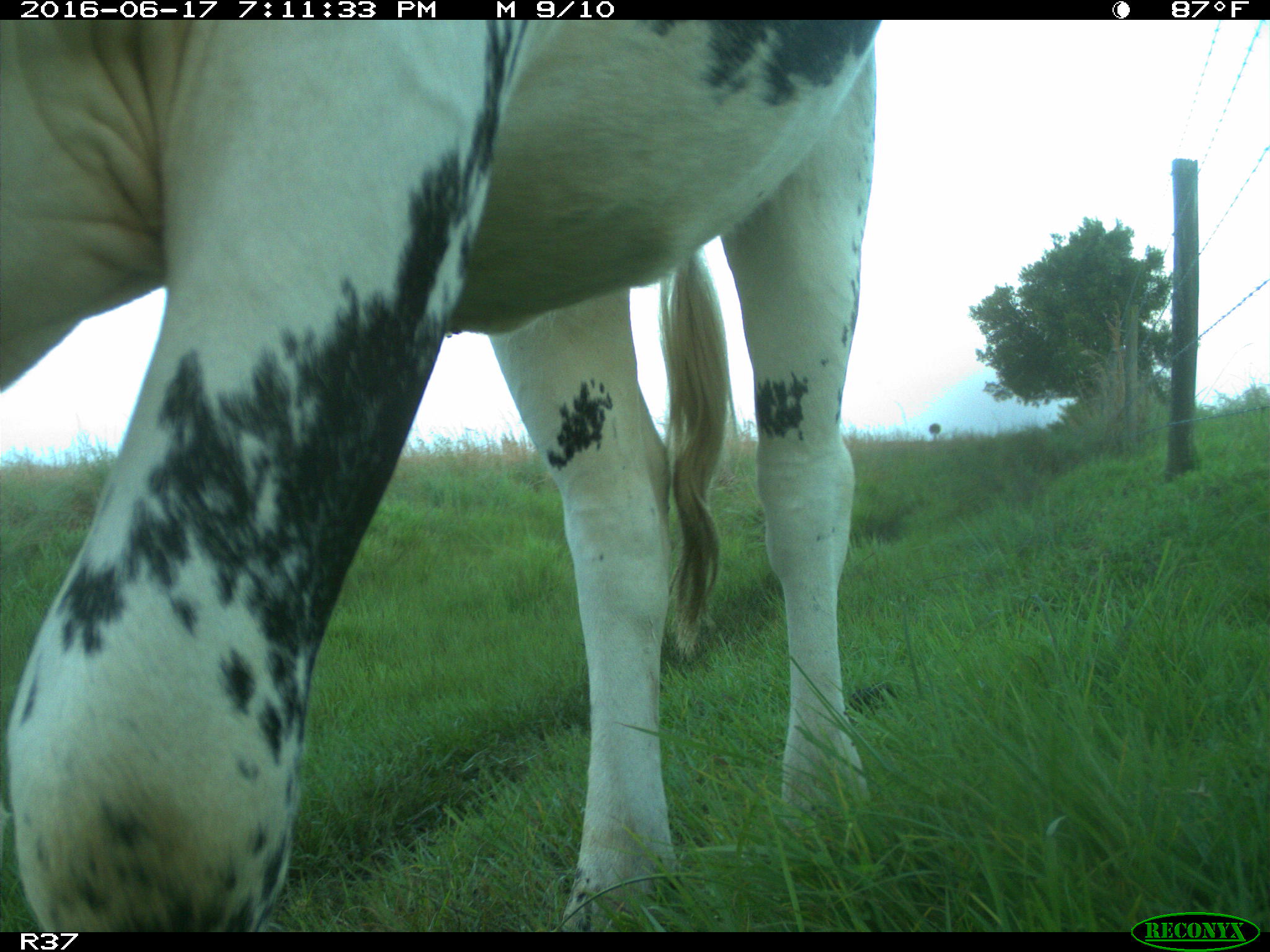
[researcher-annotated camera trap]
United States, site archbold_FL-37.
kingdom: Animalia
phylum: Chordata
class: Mammalia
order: Artiodactyla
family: Bovidae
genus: Bos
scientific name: Bos taurus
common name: domestic cow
Bos taurus (domestic cow).